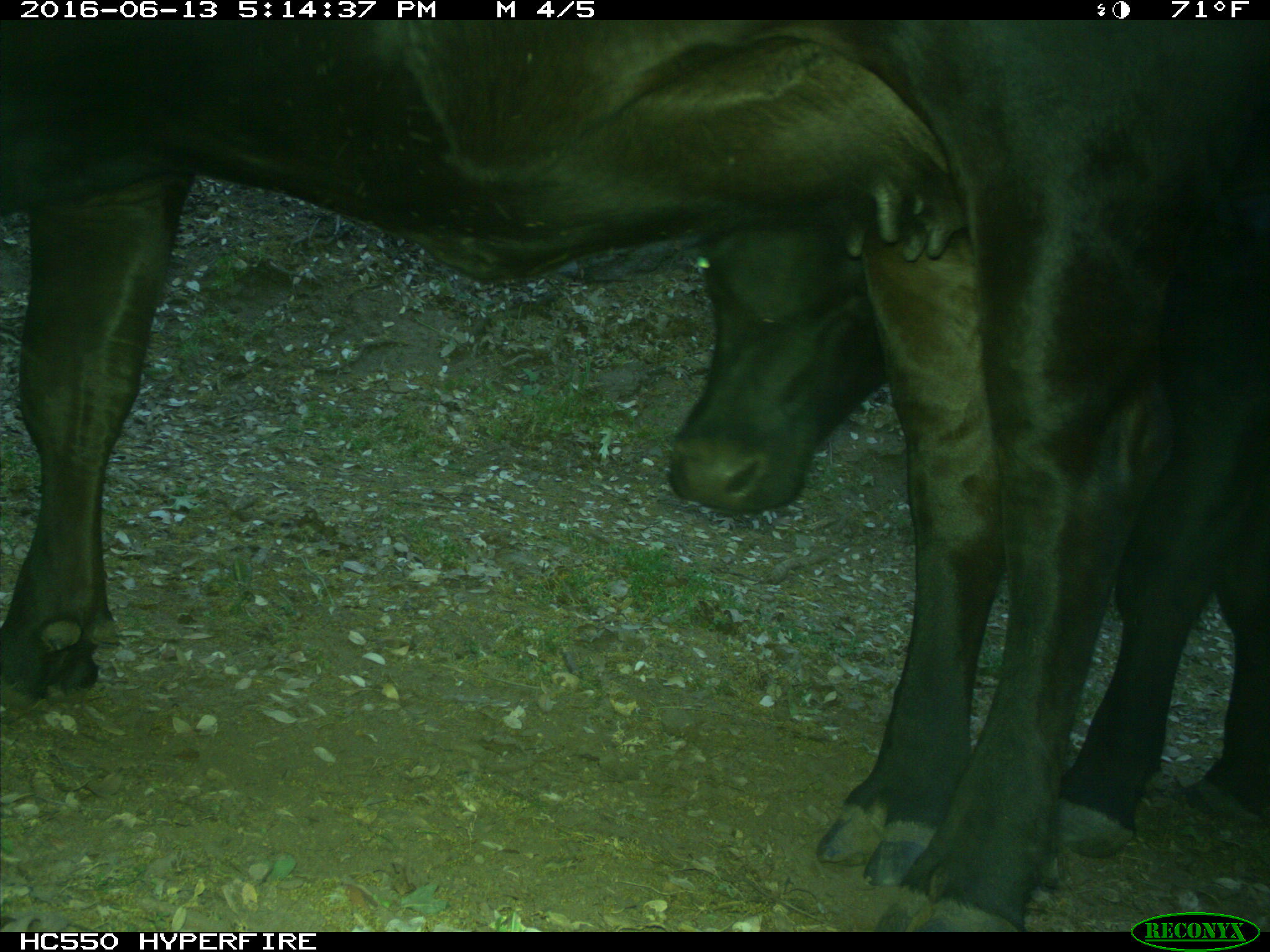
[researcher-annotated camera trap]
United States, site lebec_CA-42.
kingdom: Animalia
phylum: Chordata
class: Mammalia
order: Artiodactyla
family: Bovidae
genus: Bos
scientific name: Bos taurus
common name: domestic cow